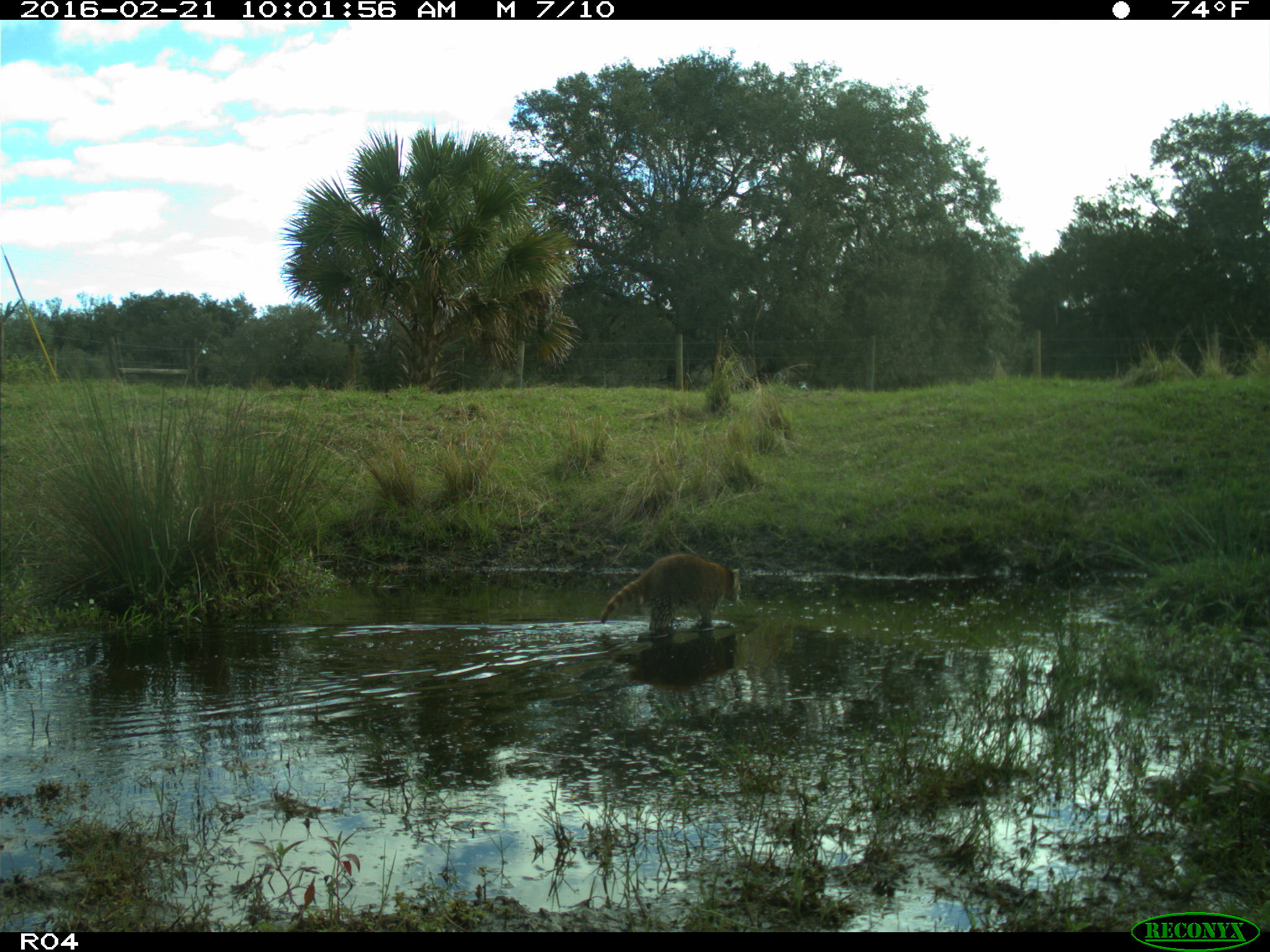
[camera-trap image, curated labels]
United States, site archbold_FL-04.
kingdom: Animalia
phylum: Chordata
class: Mammalia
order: Carnivora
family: Procyonidae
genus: Procyon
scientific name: Procyon lotor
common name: common raccoon